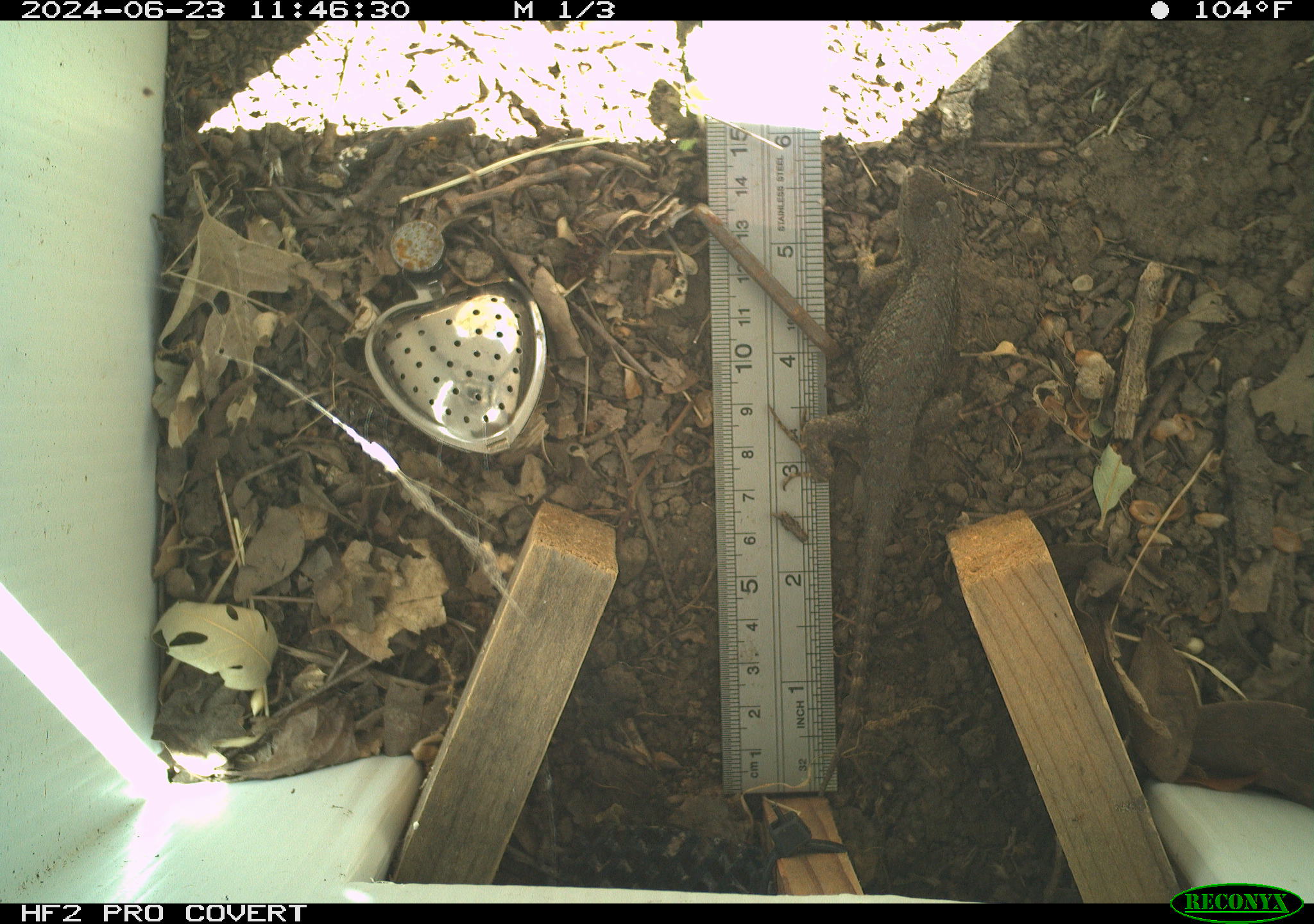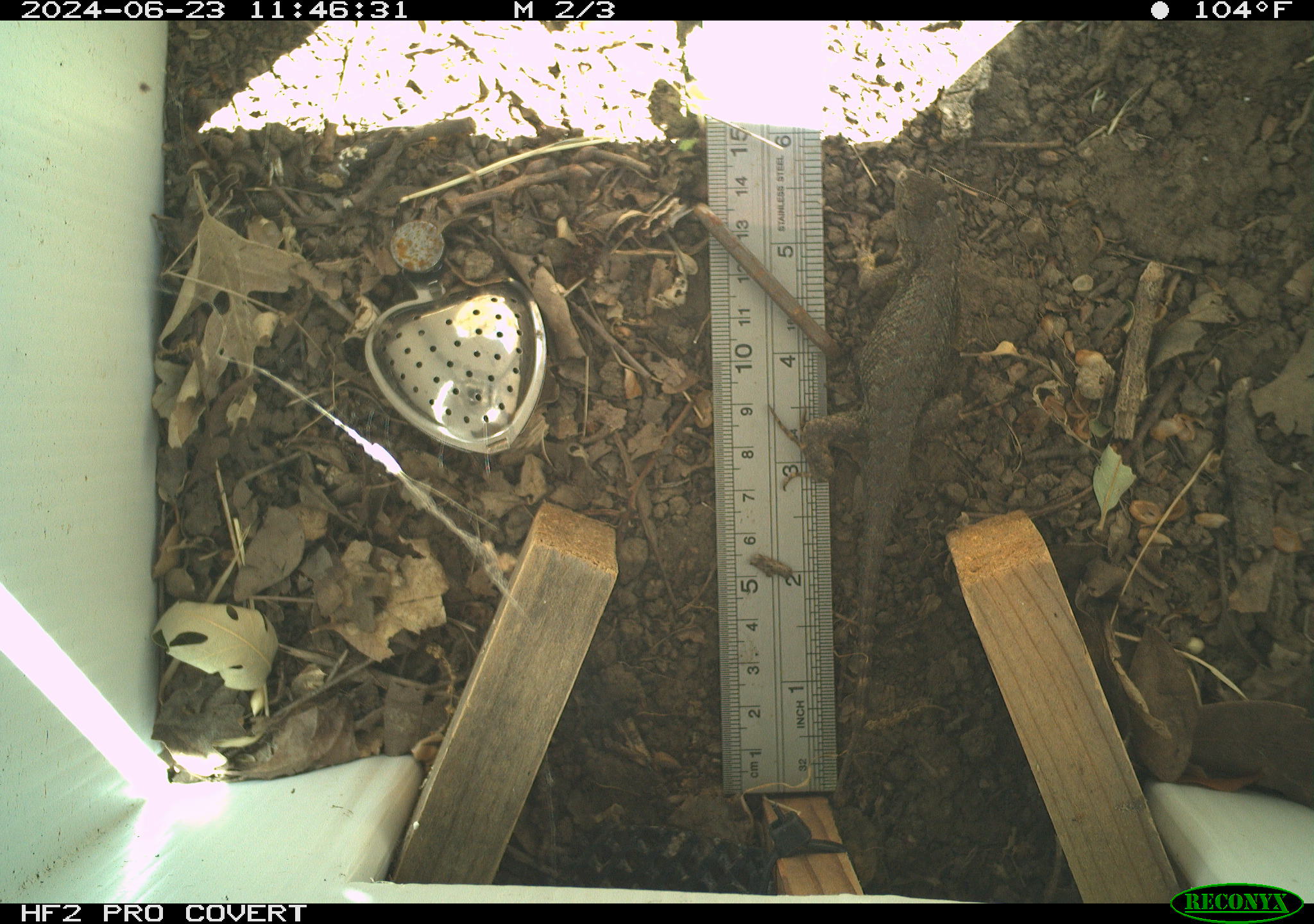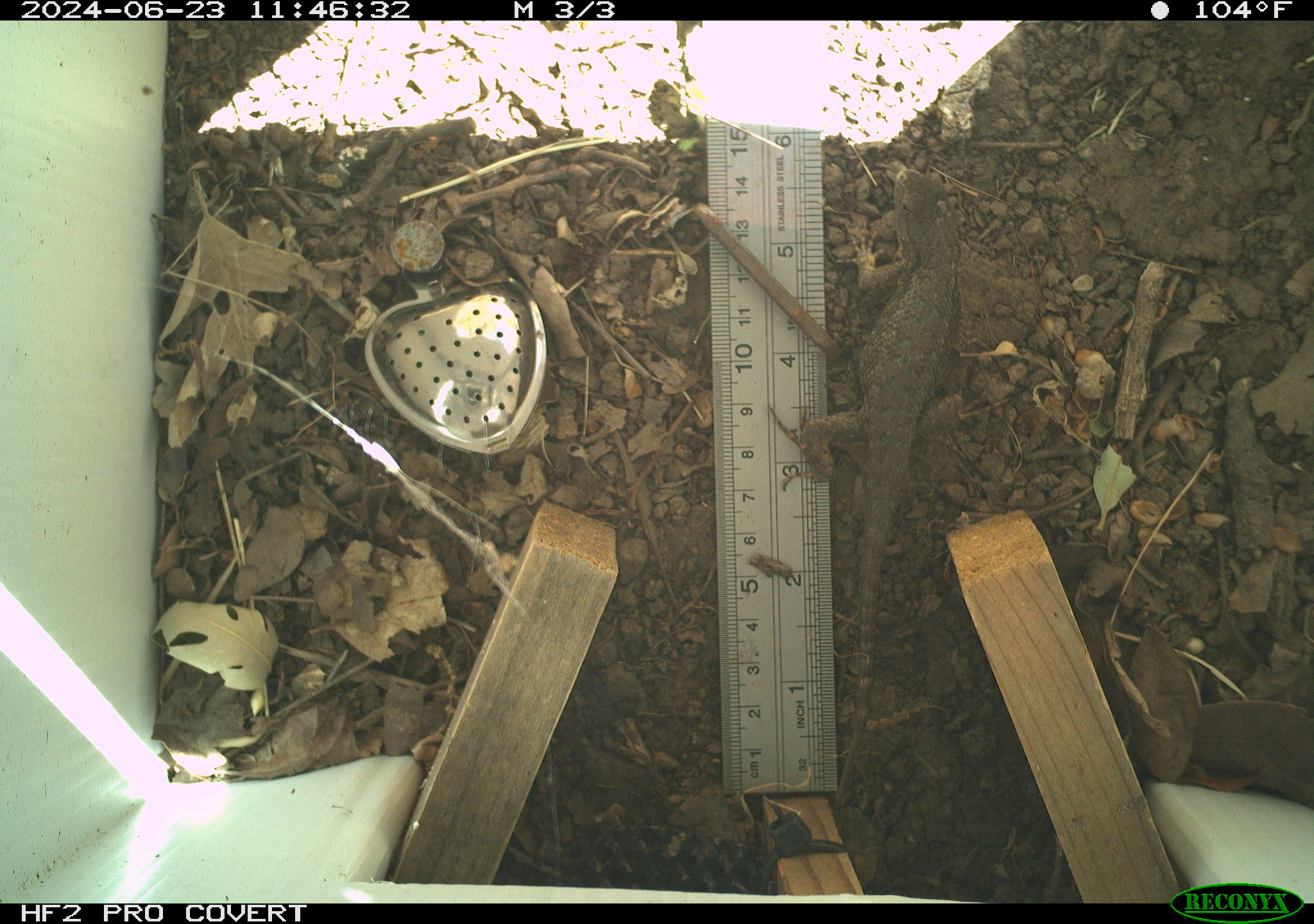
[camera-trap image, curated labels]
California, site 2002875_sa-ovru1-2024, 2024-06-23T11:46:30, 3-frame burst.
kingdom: Animalia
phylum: Chordata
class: Reptilia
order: Squamata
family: Phrynosomatidae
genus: Sceloporus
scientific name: Sceloporus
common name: spiny lizards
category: sceloporus species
Sceloporus species (spiny lizards) (Sceloporus).